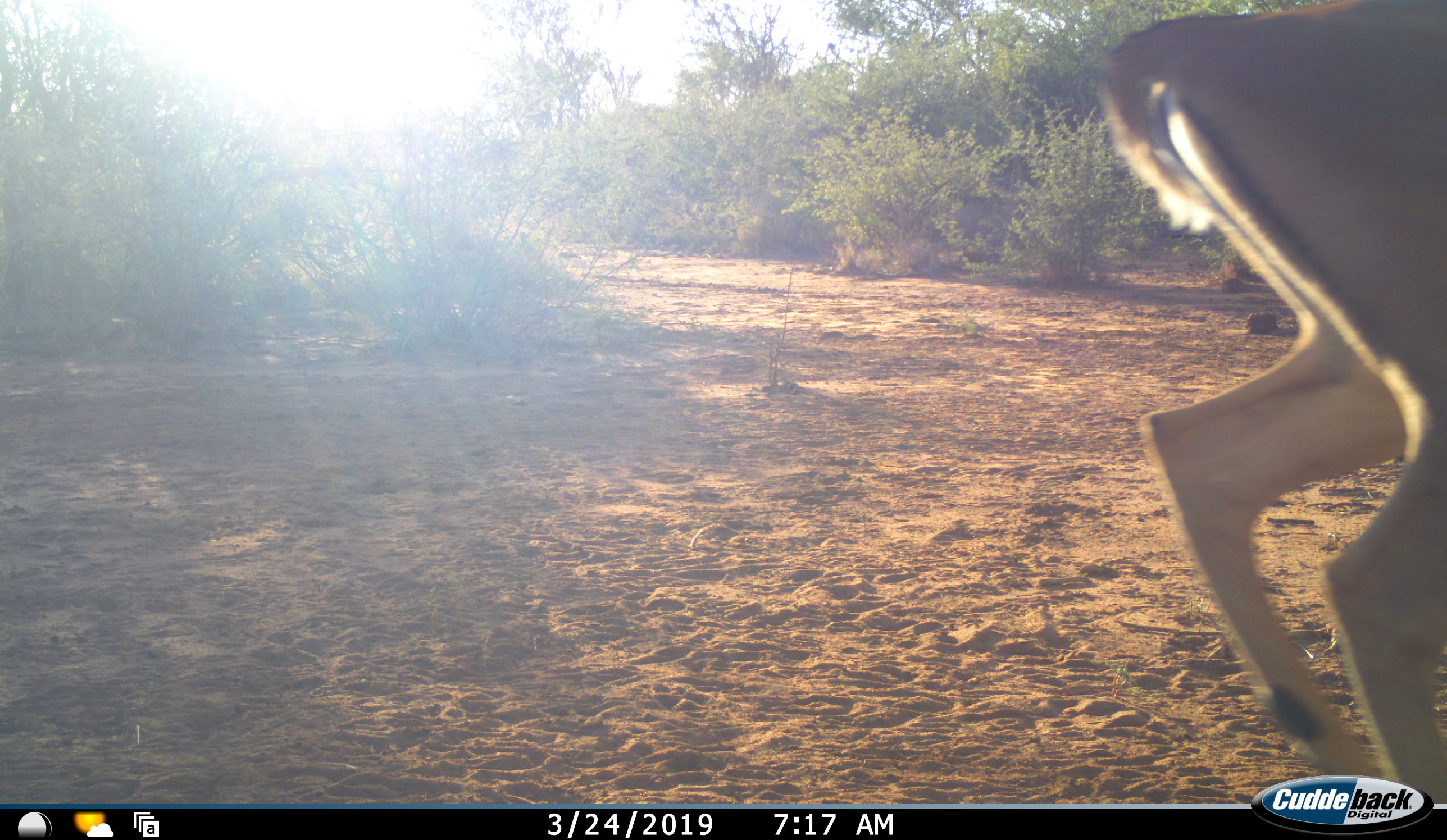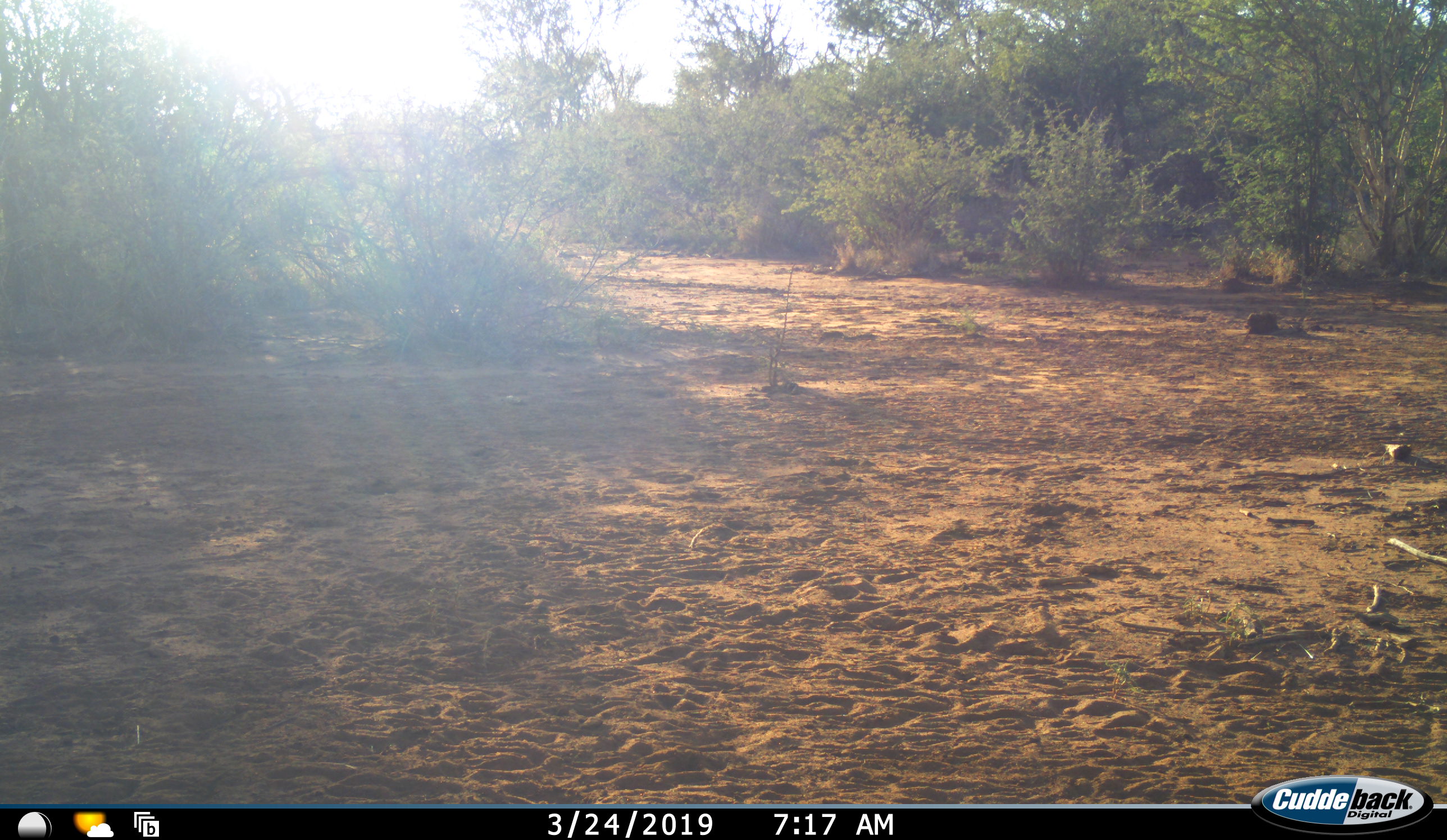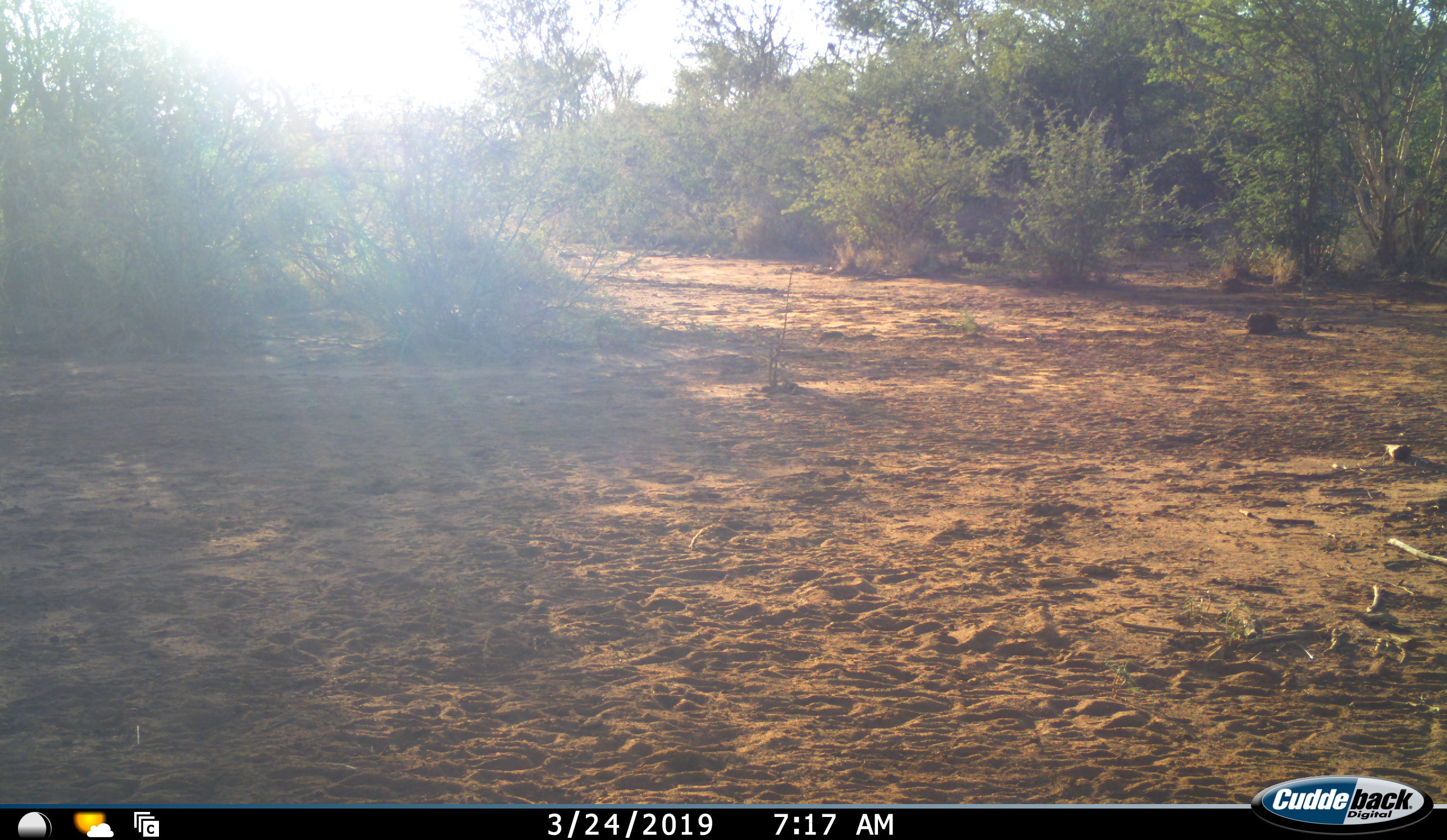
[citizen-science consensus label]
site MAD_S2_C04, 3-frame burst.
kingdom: Animalia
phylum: Chordata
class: Mammalia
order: Artiodactyla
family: Bovidae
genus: Aepyceros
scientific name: Aepyceros melampus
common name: impala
Impala (Aepyceros melampus), count 1. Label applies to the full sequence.